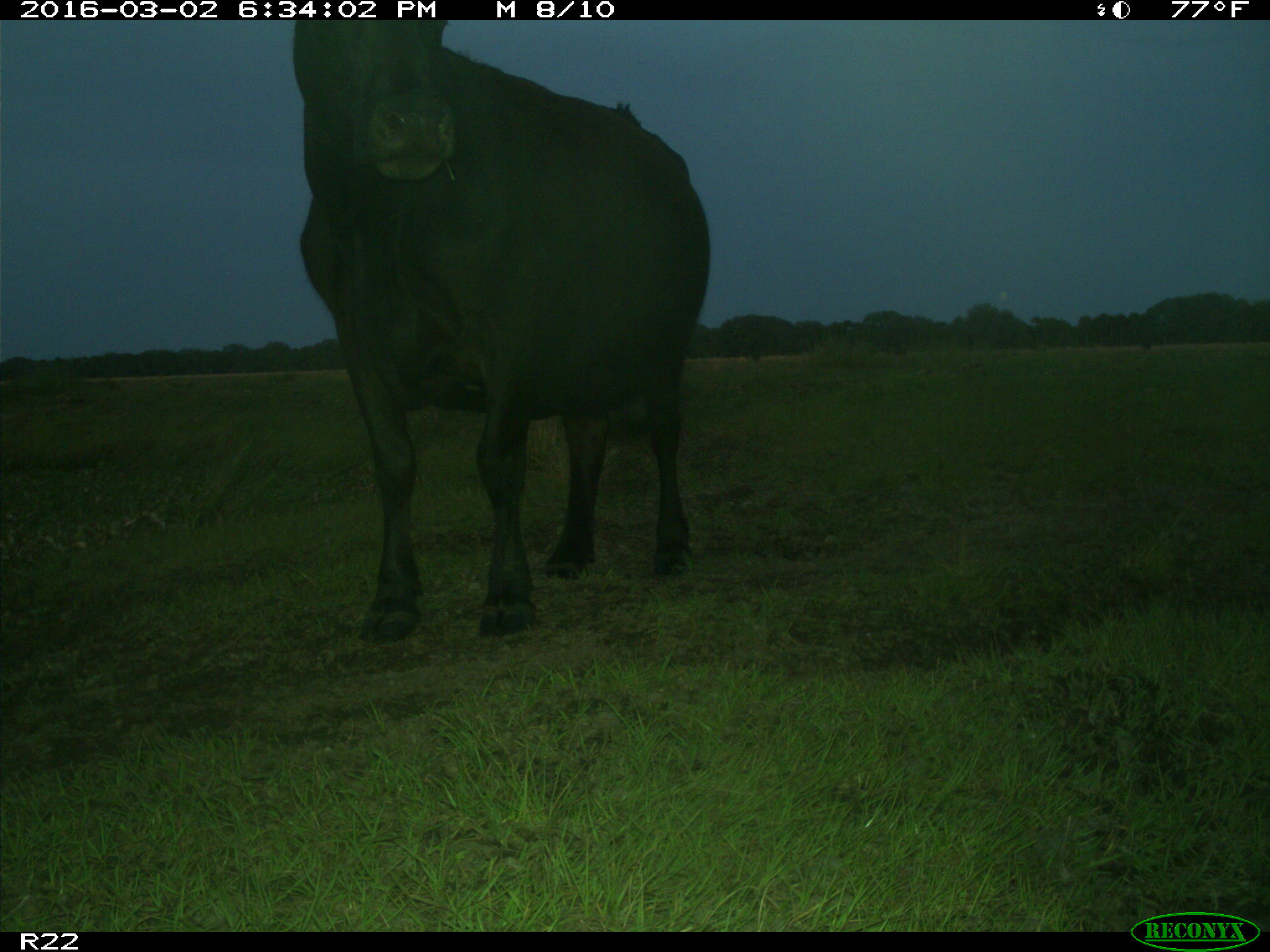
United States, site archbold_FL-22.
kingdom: Animalia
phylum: Chordata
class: Mammalia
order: Artiodactyla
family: Bovidae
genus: Bos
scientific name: Bos taurus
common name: domestic cow